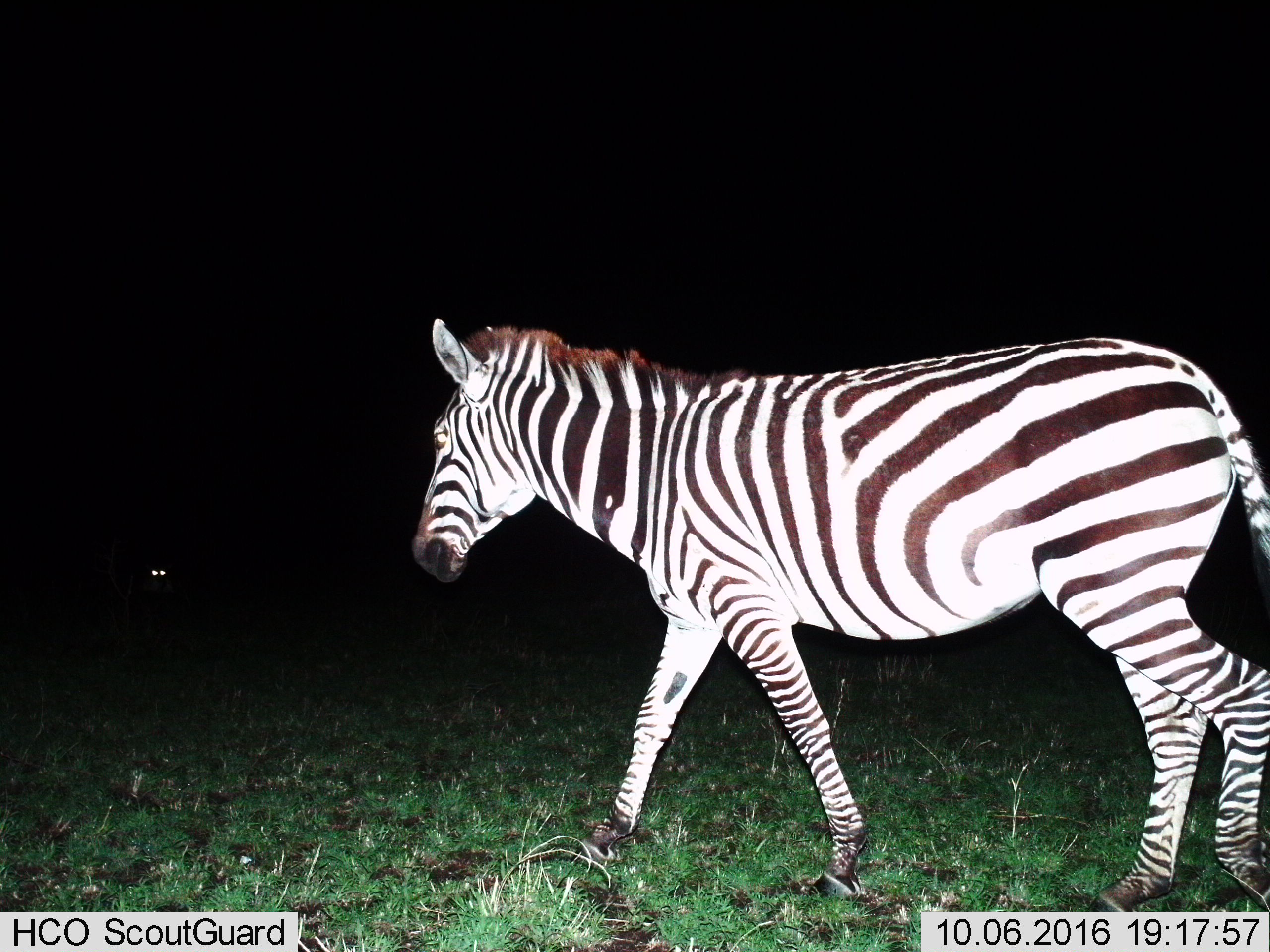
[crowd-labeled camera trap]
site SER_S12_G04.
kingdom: Animalia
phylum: Chordata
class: Mammalia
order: Perissodactyla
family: Equidae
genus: Equus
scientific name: Equus quagga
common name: plains zebra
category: zebraplains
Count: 1.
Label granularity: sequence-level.